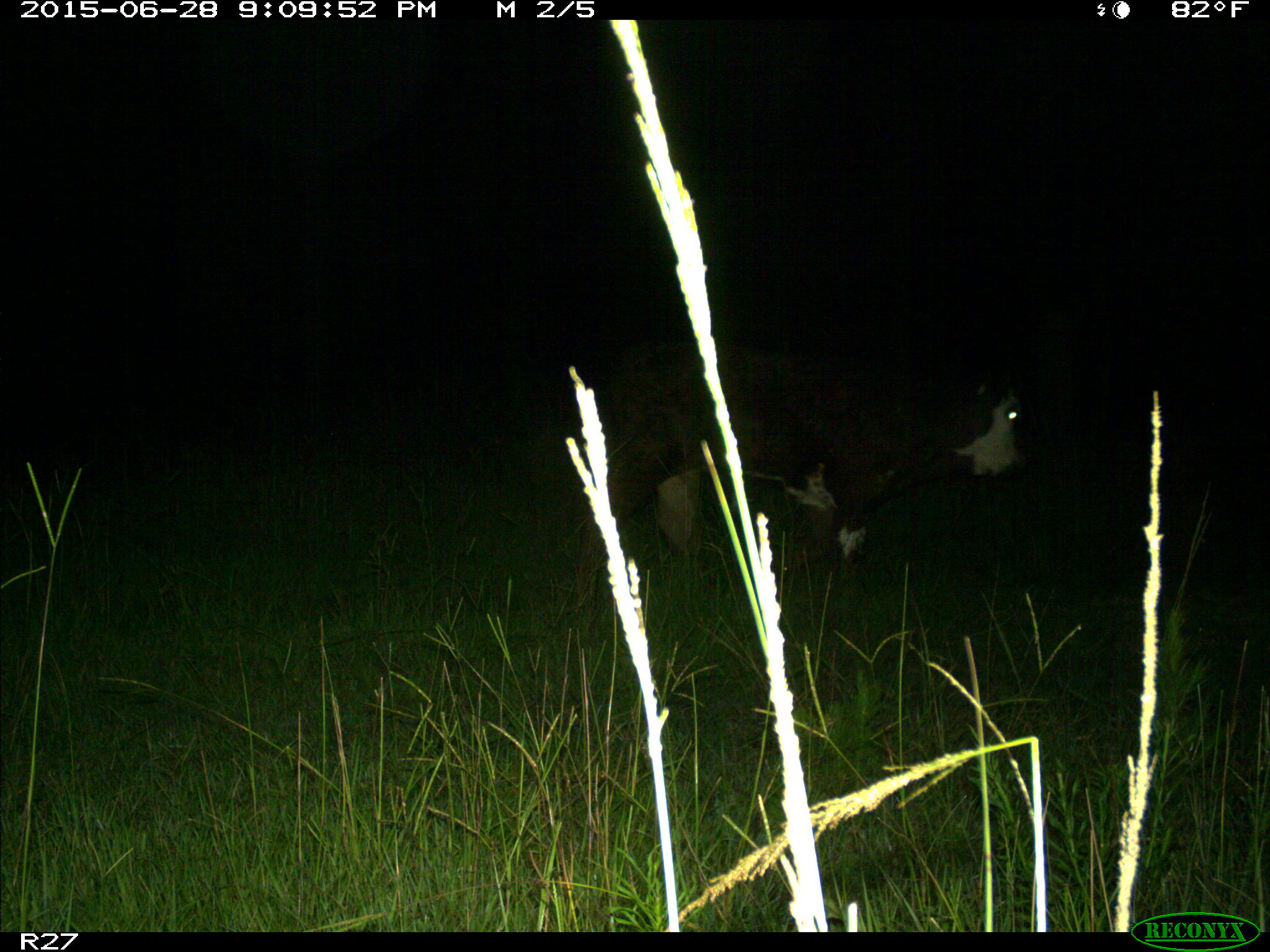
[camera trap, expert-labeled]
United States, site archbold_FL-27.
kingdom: Animalia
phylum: Chordata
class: Mammalia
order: Artiodactyla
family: Bovidae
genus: Bos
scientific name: Bos taurus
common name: domestic cow